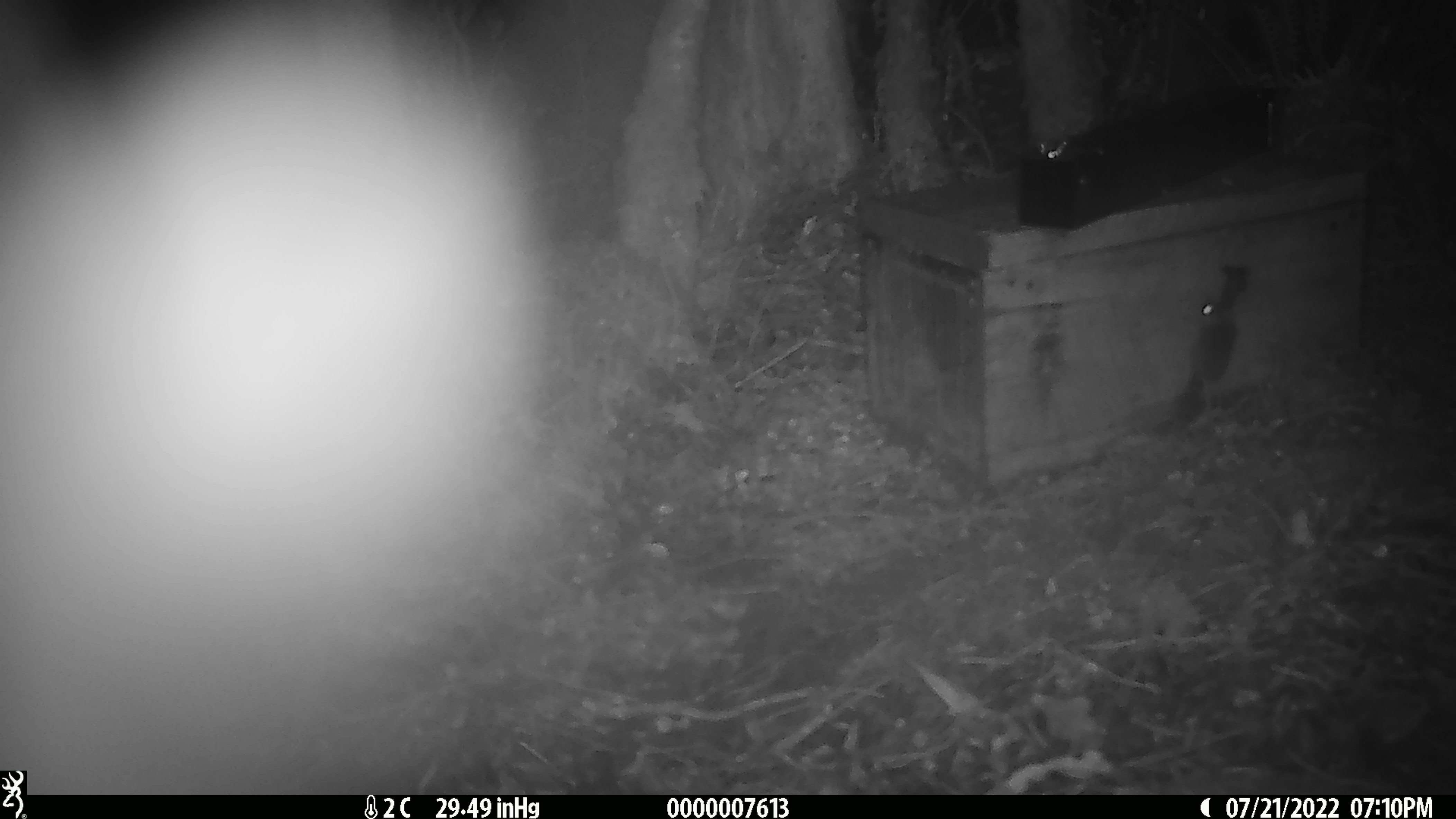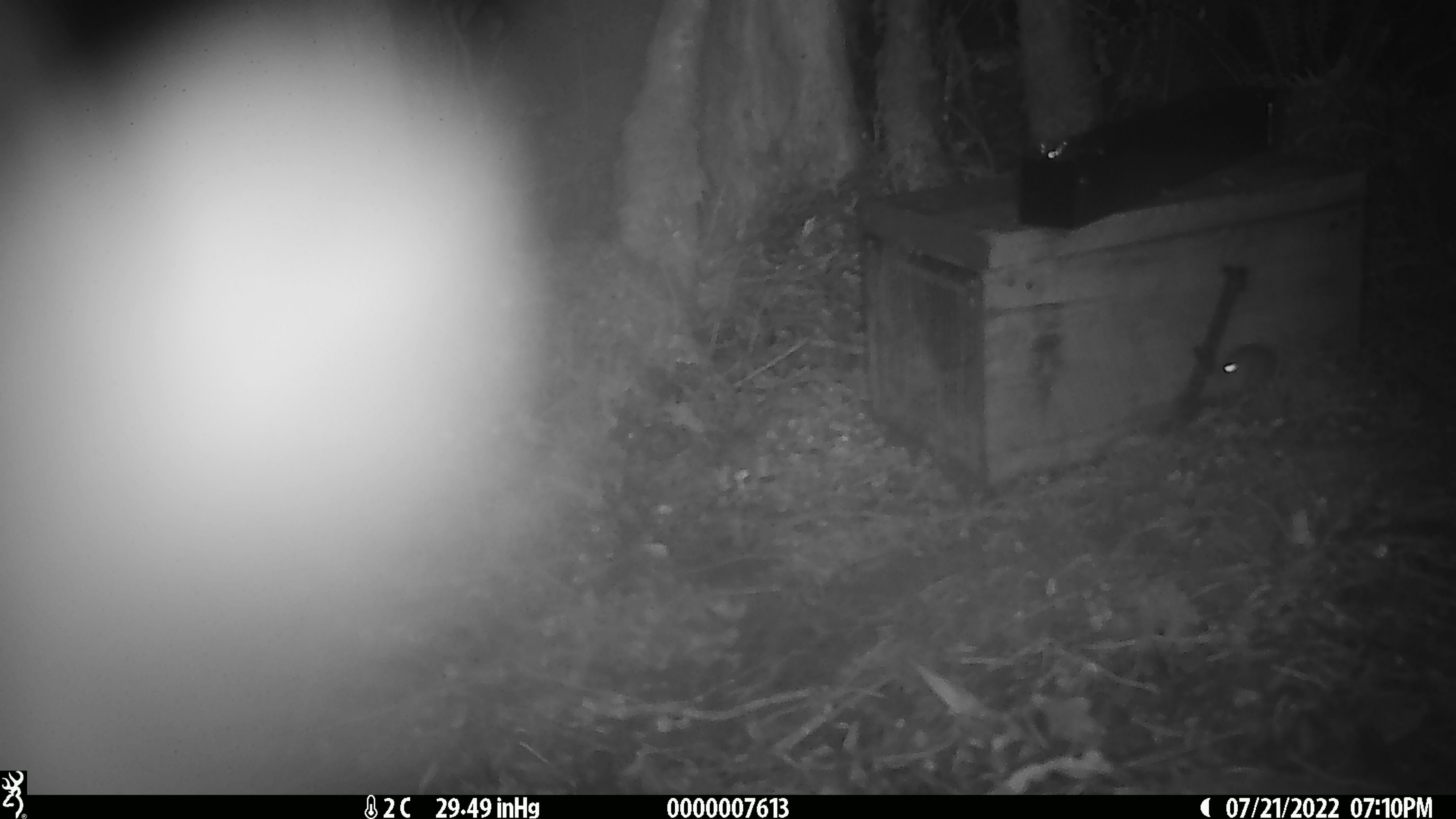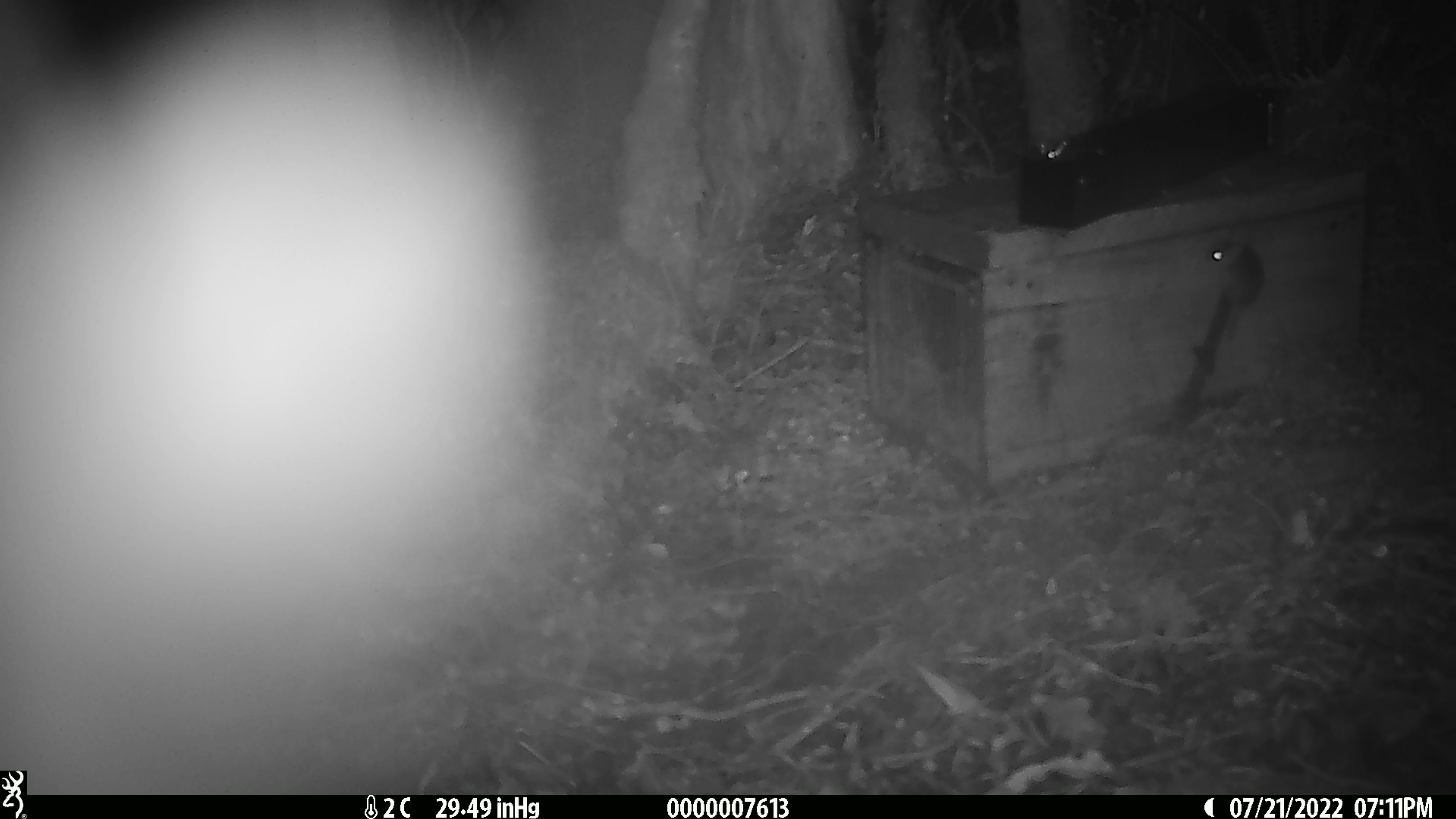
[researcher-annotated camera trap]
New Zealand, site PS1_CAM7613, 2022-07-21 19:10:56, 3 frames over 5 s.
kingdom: Animalia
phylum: Chordata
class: Mammalia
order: Rodentia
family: Muridae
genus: Mus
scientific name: Mus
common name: mouse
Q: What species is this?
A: Mouse (Mus).